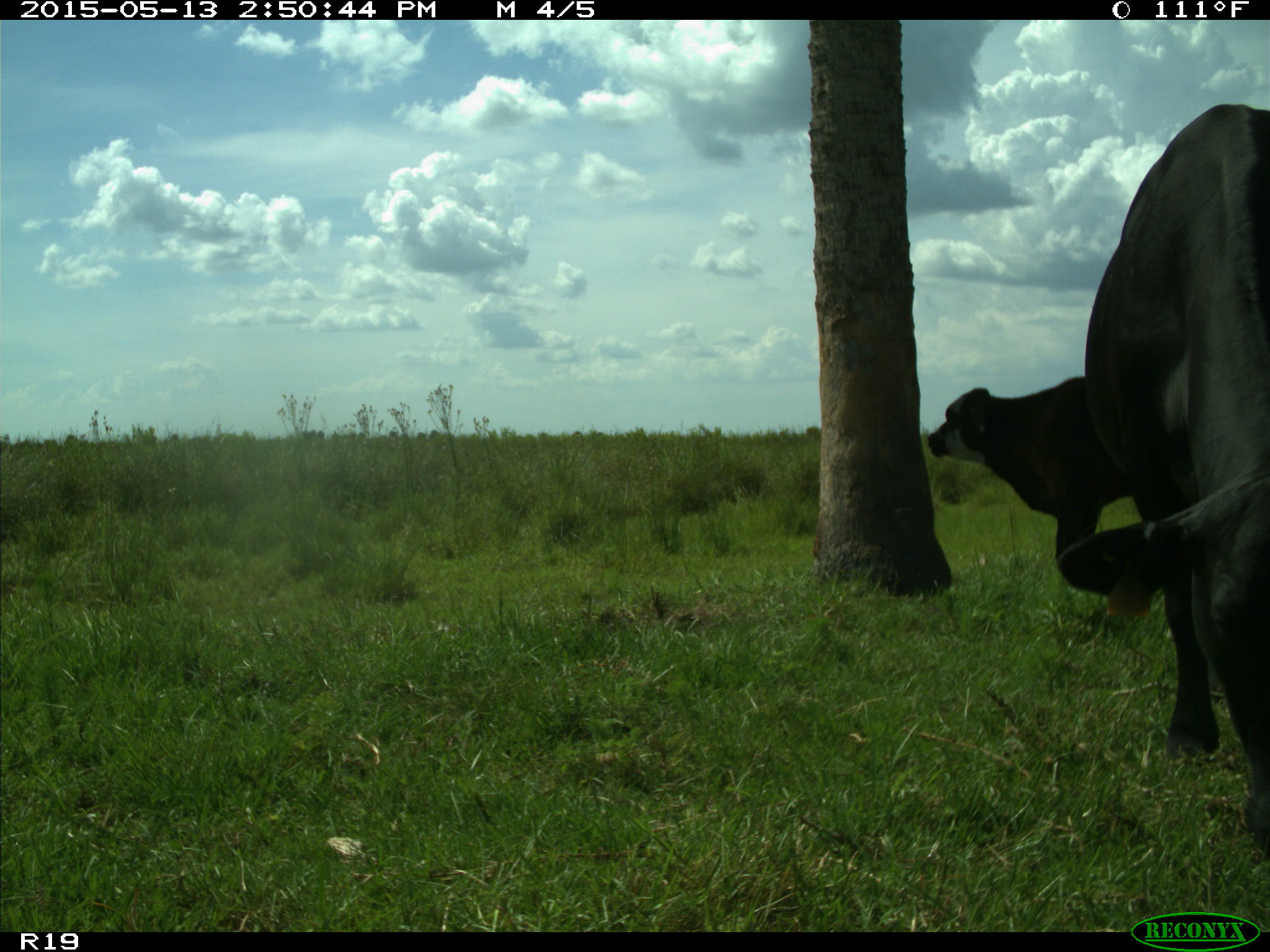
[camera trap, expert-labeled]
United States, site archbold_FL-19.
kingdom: Animalia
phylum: Chordata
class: Mammalia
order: Artiodactyla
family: Bovidae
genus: Bos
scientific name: Bos taurus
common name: domestic cow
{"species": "Bos taurus (domestic cow)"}